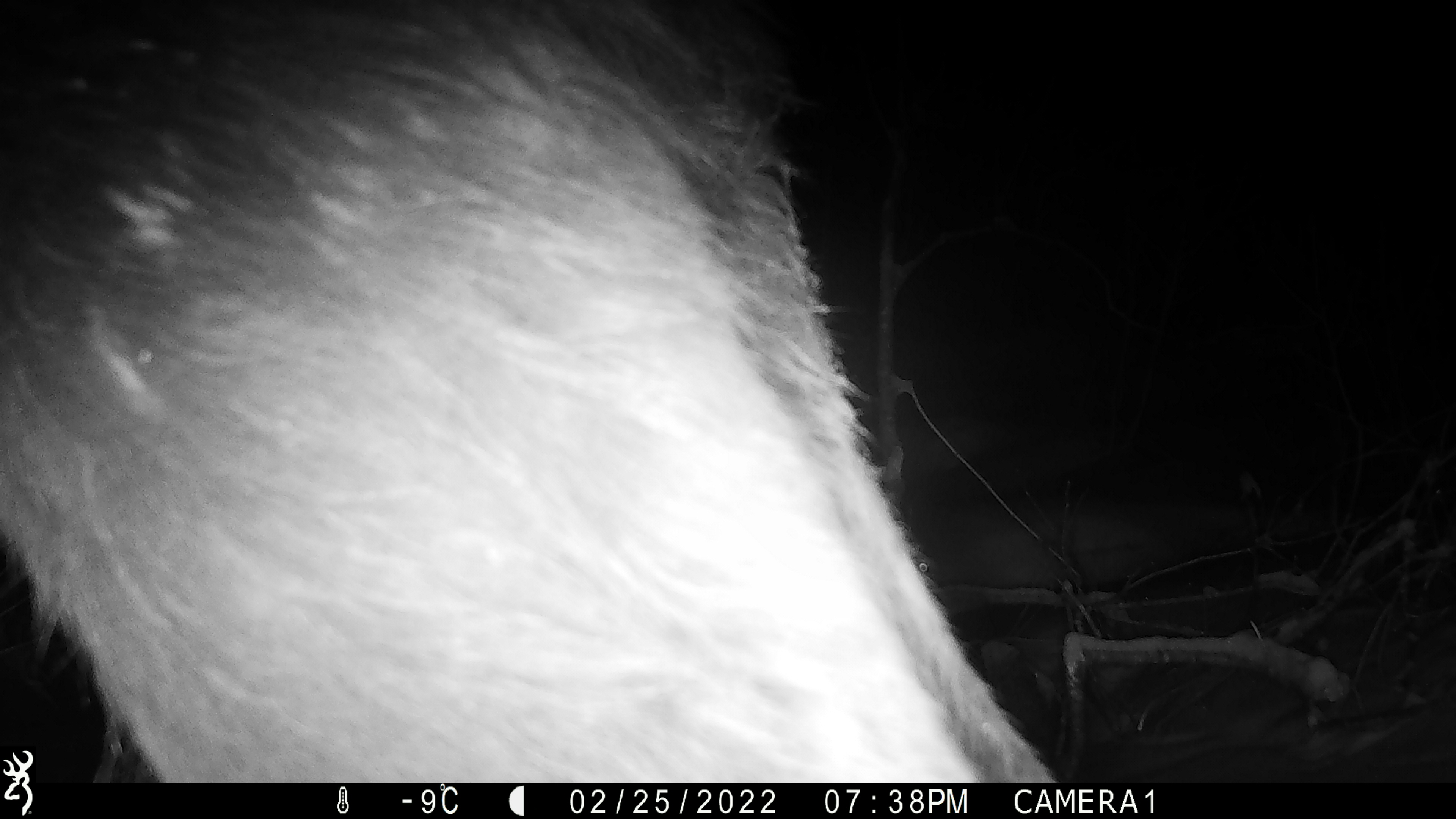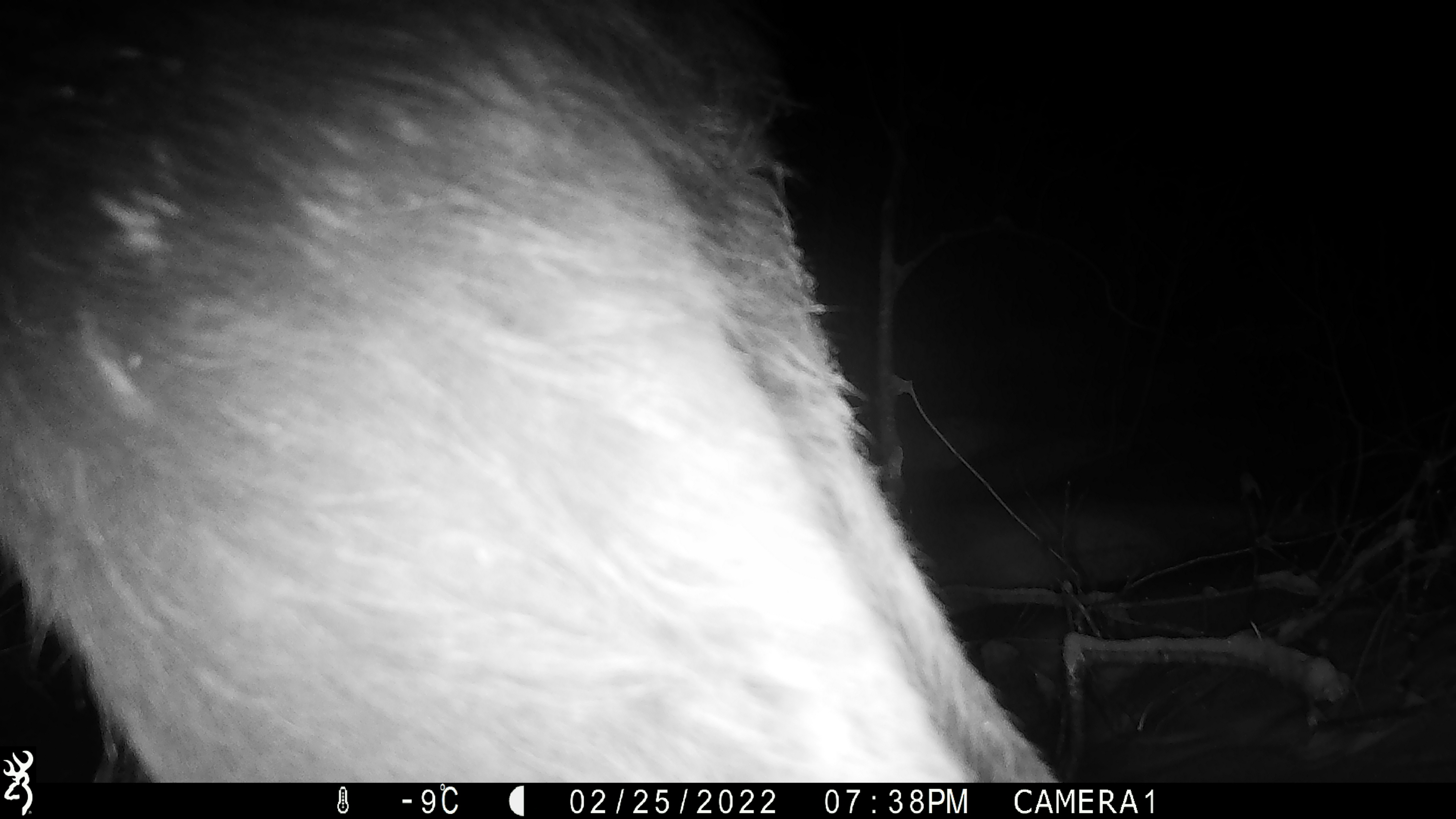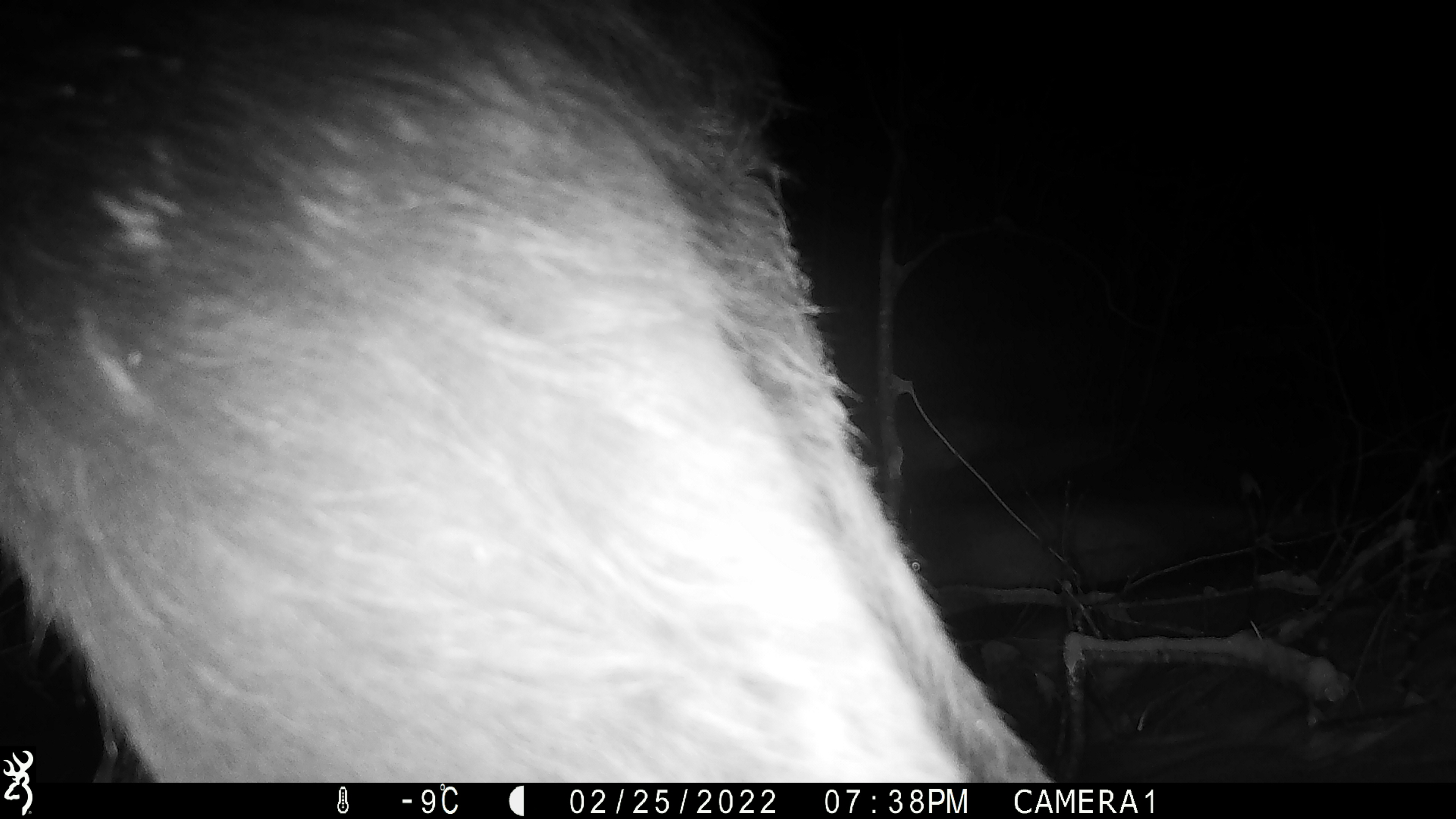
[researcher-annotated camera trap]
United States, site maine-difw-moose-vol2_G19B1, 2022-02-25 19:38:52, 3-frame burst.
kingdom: Animalia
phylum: Chordata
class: Mammalia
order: Artiodactyla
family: Cervidae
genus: Alces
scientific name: Alces alces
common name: moose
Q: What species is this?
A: Moose (Alces alces).